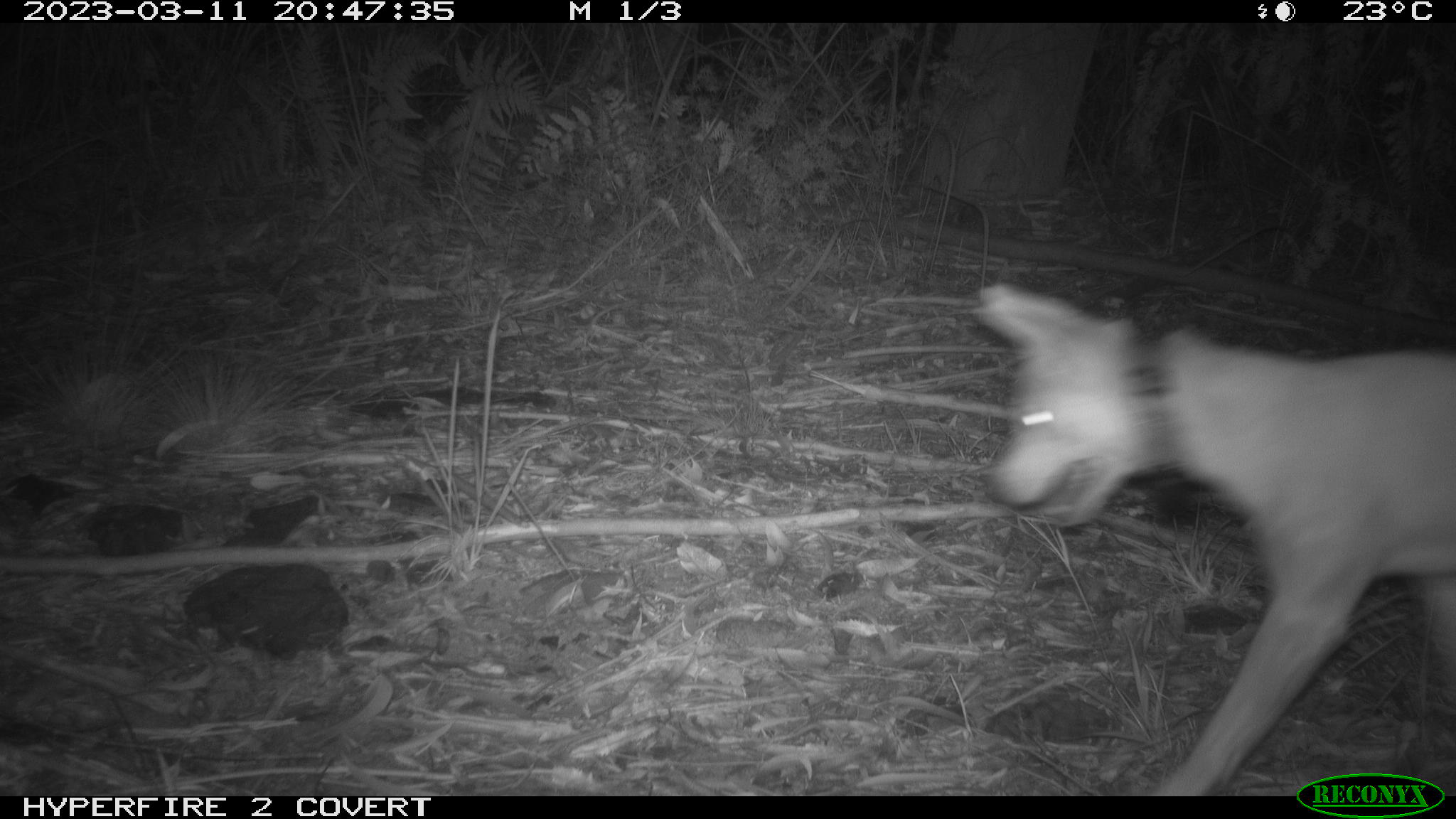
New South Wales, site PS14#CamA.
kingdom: Animalia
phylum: Chordata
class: Mammalia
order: Carnivora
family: Canidae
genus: Canis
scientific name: Canis familiaris dingo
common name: dingo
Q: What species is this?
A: Dingo (Canis familiaris dingo).